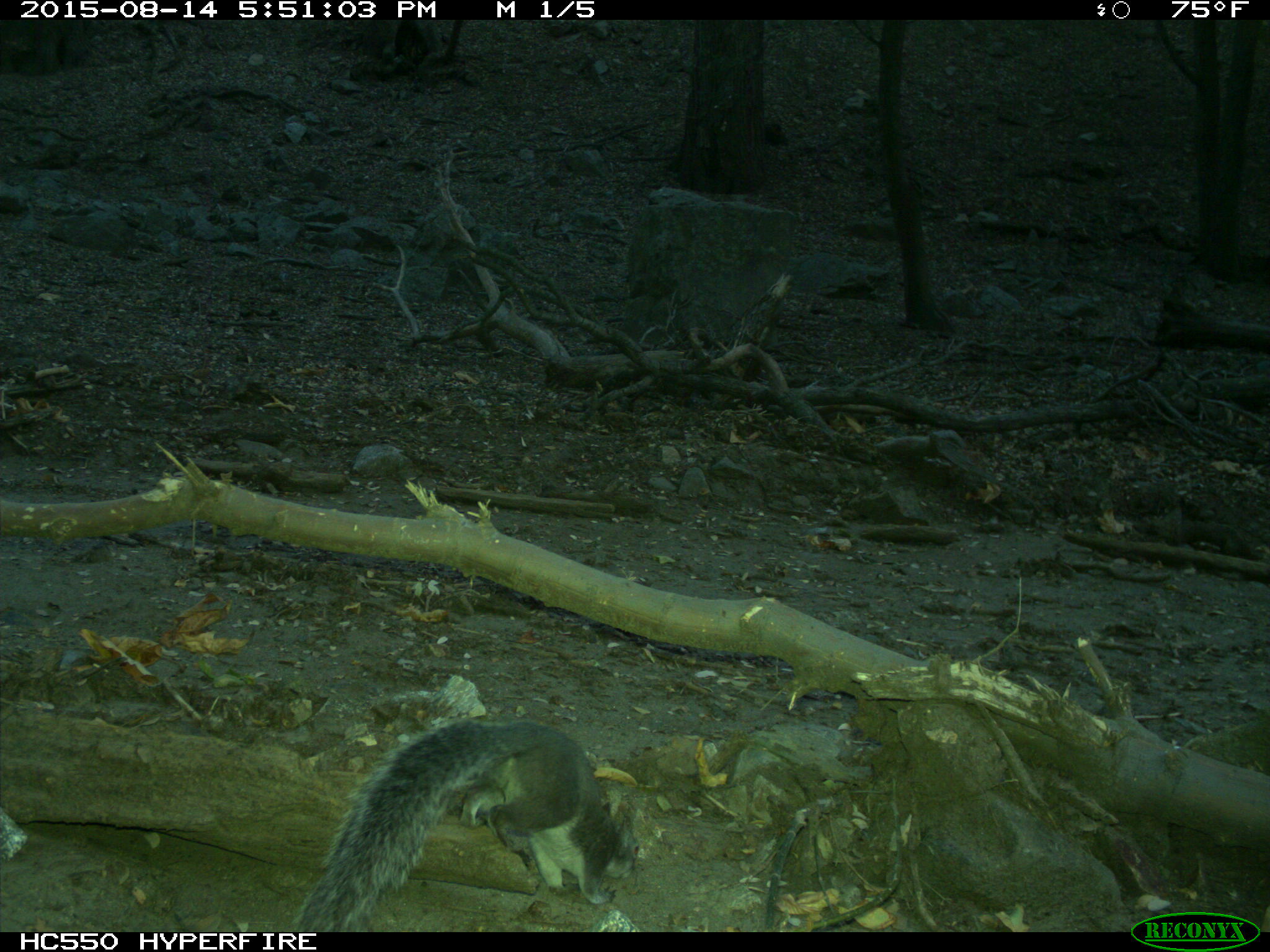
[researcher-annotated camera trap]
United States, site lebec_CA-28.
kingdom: Animalia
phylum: Chordata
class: Mammalia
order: Rodentia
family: Sciuridae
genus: Sciurus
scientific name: Sciurus carolinensis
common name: eastern gray squirrel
Sciurus carolinensis (eastern gray squirrel).